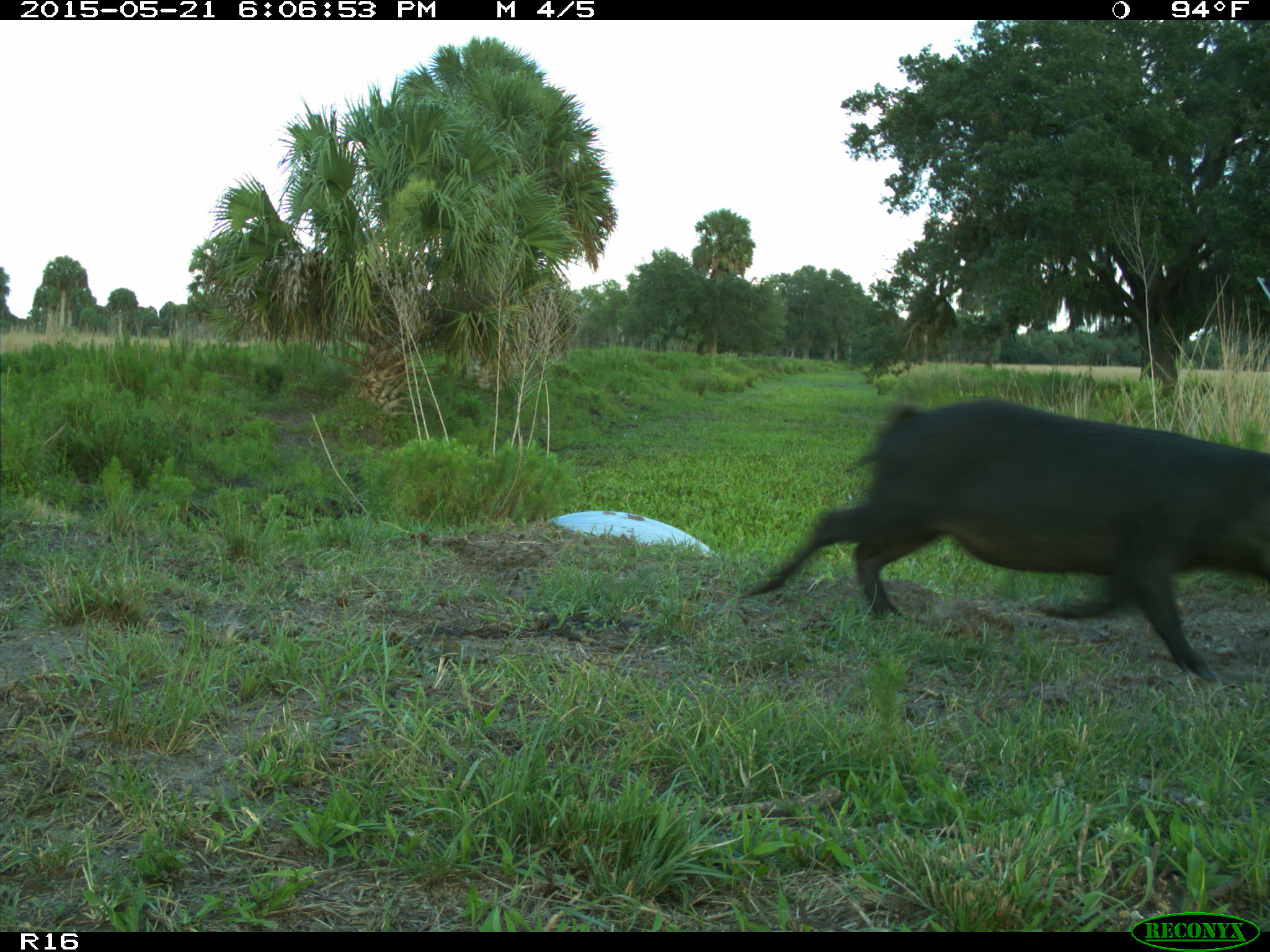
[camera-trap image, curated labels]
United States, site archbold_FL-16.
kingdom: Animalia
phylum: Chordata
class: Mammalia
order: Artiodactyla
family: Suidae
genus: Sus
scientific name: Sus scrofa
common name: wild boar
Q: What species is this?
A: Sus scrofa (wild boar).